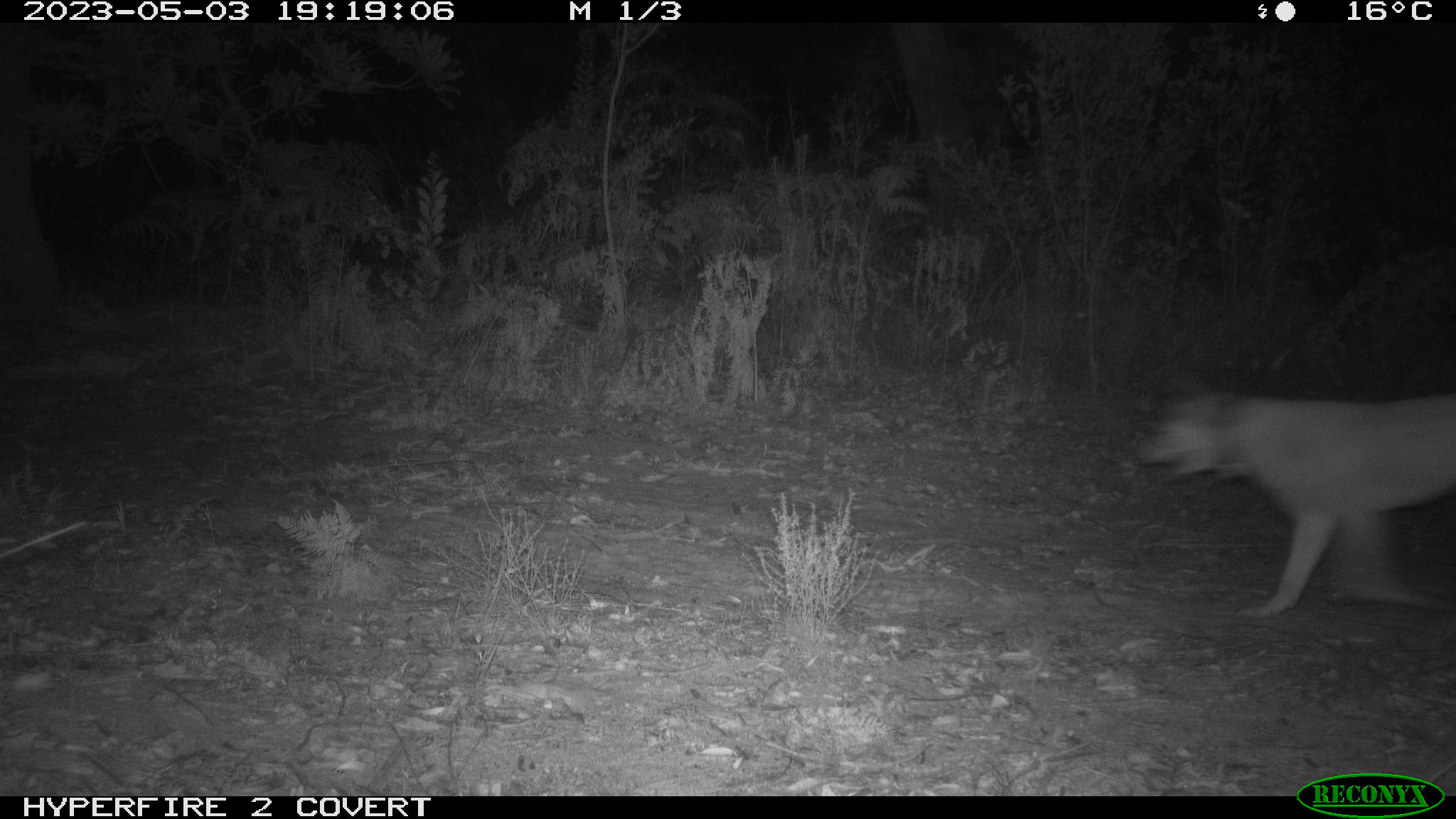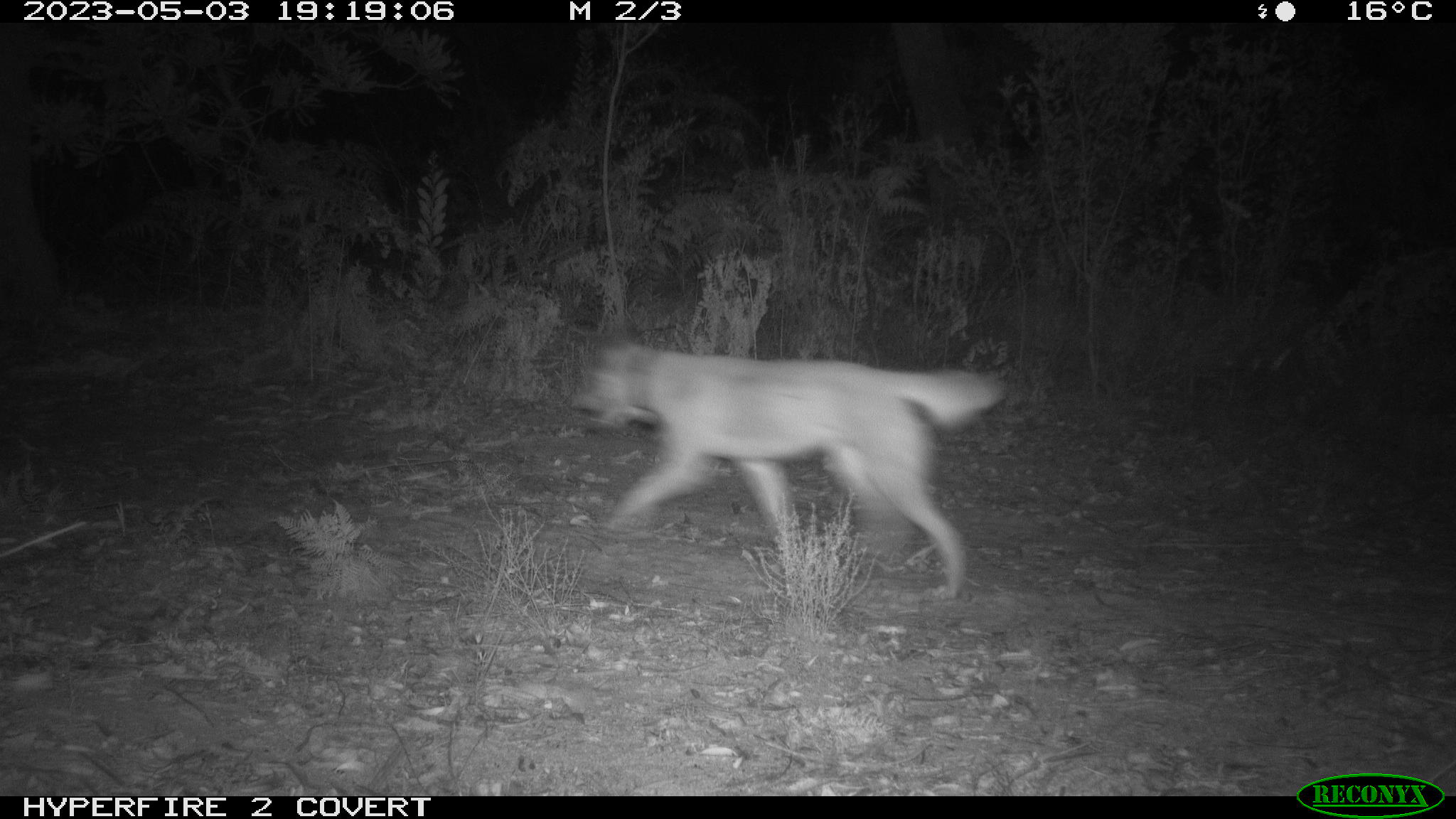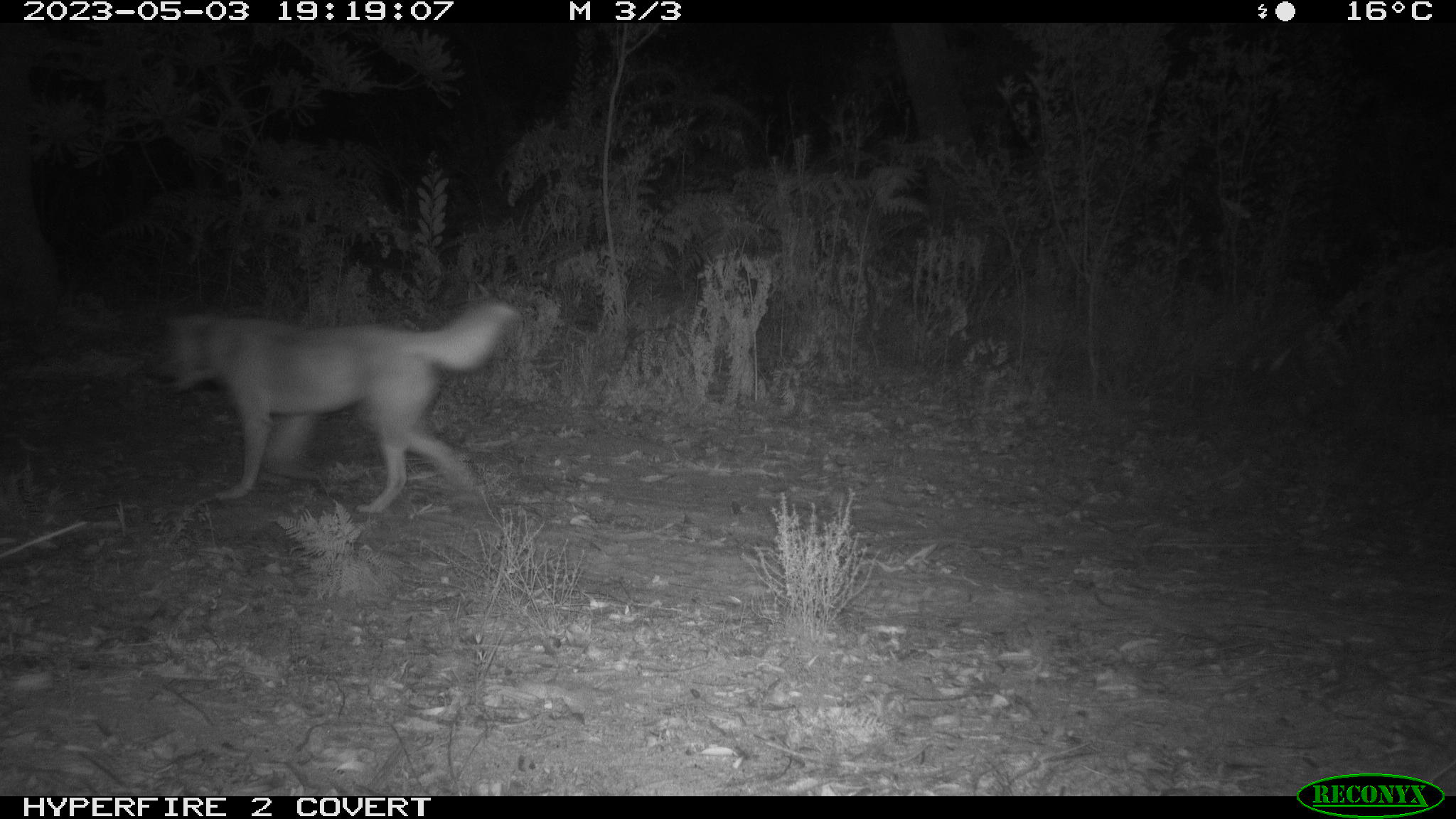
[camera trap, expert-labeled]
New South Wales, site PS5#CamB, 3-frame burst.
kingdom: Animalia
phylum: Chordata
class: Mammalia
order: Carnivora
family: Canidae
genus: Canis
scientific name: Canis familiaris dingo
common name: dingo